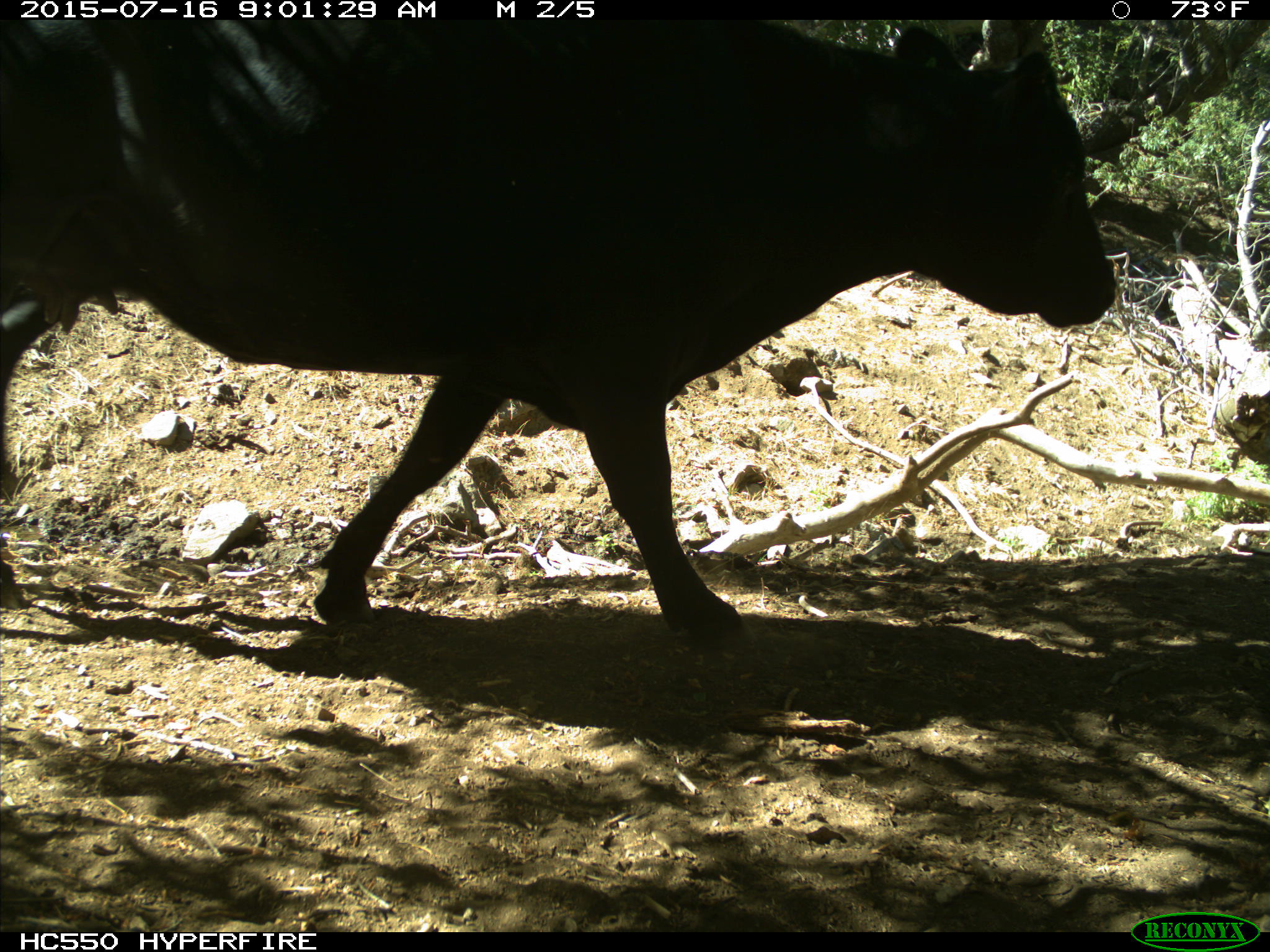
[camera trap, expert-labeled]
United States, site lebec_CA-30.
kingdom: Animalia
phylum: Chordata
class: Mammalia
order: Artiodactyla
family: Bovidae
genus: Bos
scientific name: Bos taurus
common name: domestic cow